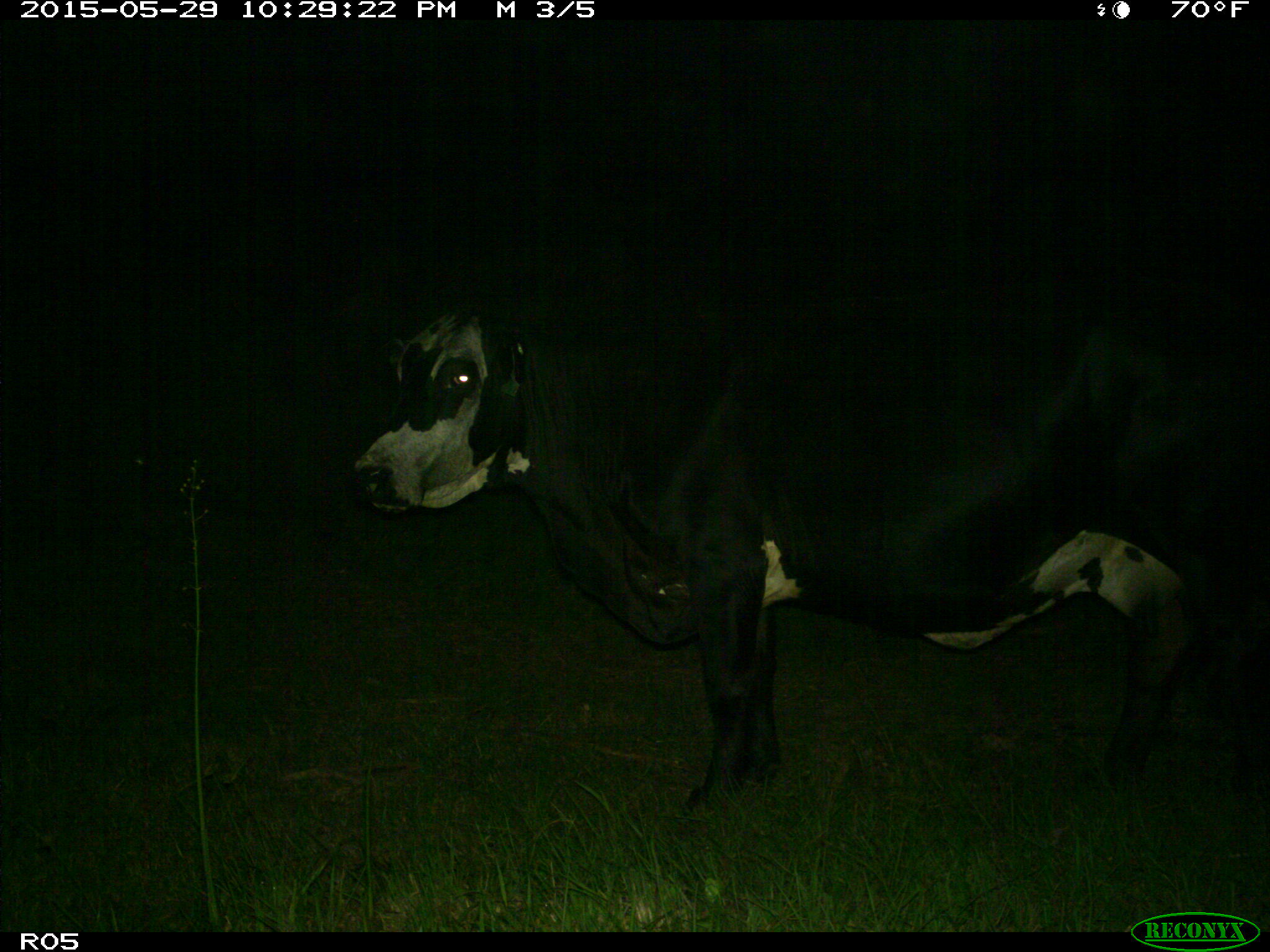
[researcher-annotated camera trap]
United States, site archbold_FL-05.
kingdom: Animalia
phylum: Chordata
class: Mammalia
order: Artiodactyla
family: Bovidae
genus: Bos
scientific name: Bos taurus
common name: domestic cow